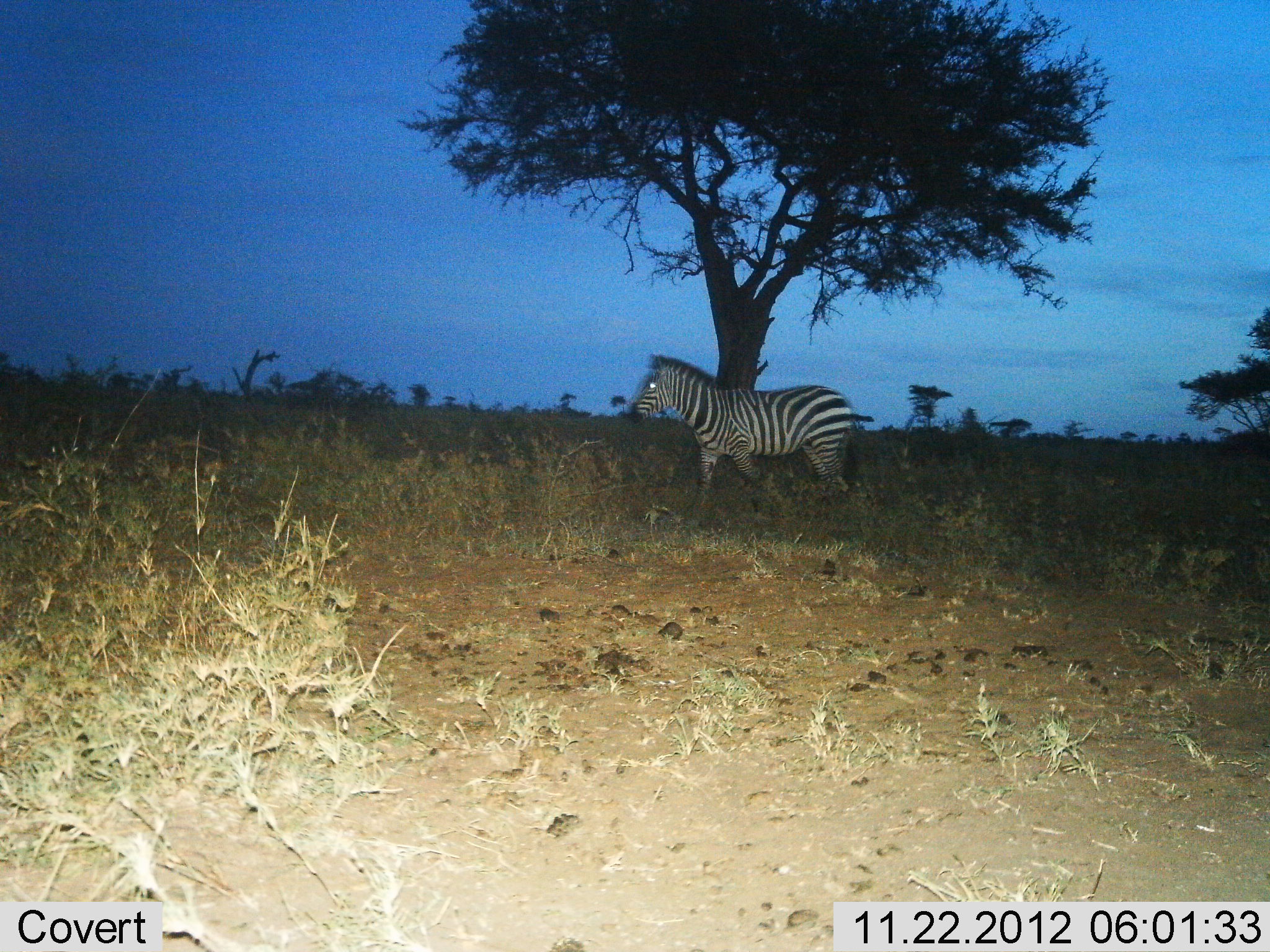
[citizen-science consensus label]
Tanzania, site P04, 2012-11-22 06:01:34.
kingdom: Animalia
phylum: Chordata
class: Mammalia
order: Perissodactyla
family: Equidae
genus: Equus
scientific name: Equus quagga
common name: plains zebra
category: zebra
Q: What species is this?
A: Zebra (plains zebra) (Equus quagga).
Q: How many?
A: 1.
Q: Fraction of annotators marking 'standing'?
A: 10%.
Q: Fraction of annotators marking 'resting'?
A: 0%.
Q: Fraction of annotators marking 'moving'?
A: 90%.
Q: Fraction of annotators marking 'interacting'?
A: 0%.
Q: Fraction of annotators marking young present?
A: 0%.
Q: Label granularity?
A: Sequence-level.